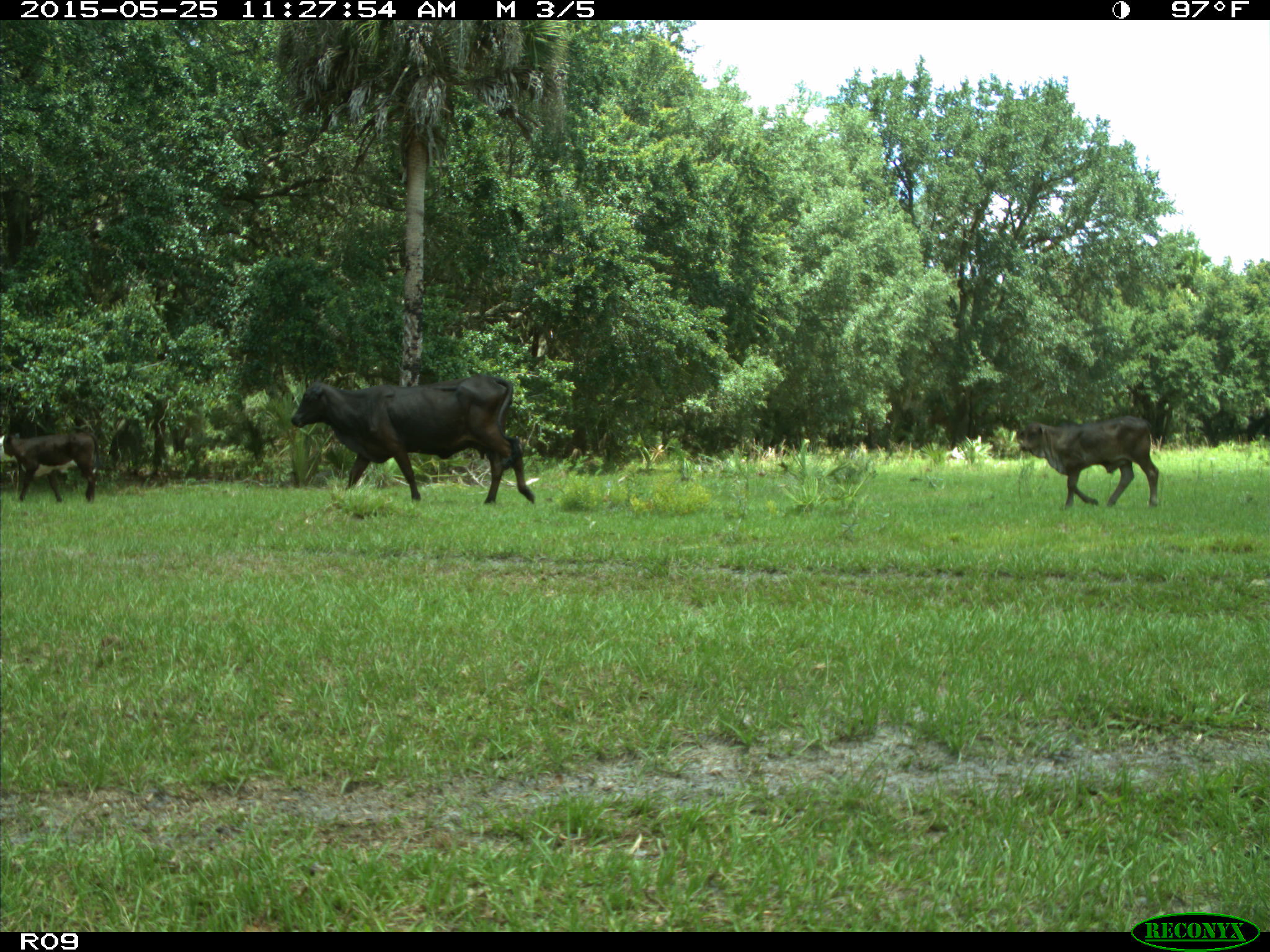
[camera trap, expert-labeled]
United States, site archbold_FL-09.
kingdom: Animalia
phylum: Chordata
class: Mammalia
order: Artiodactyla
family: Bovidae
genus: Bos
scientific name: Bos taurus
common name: domestic cow